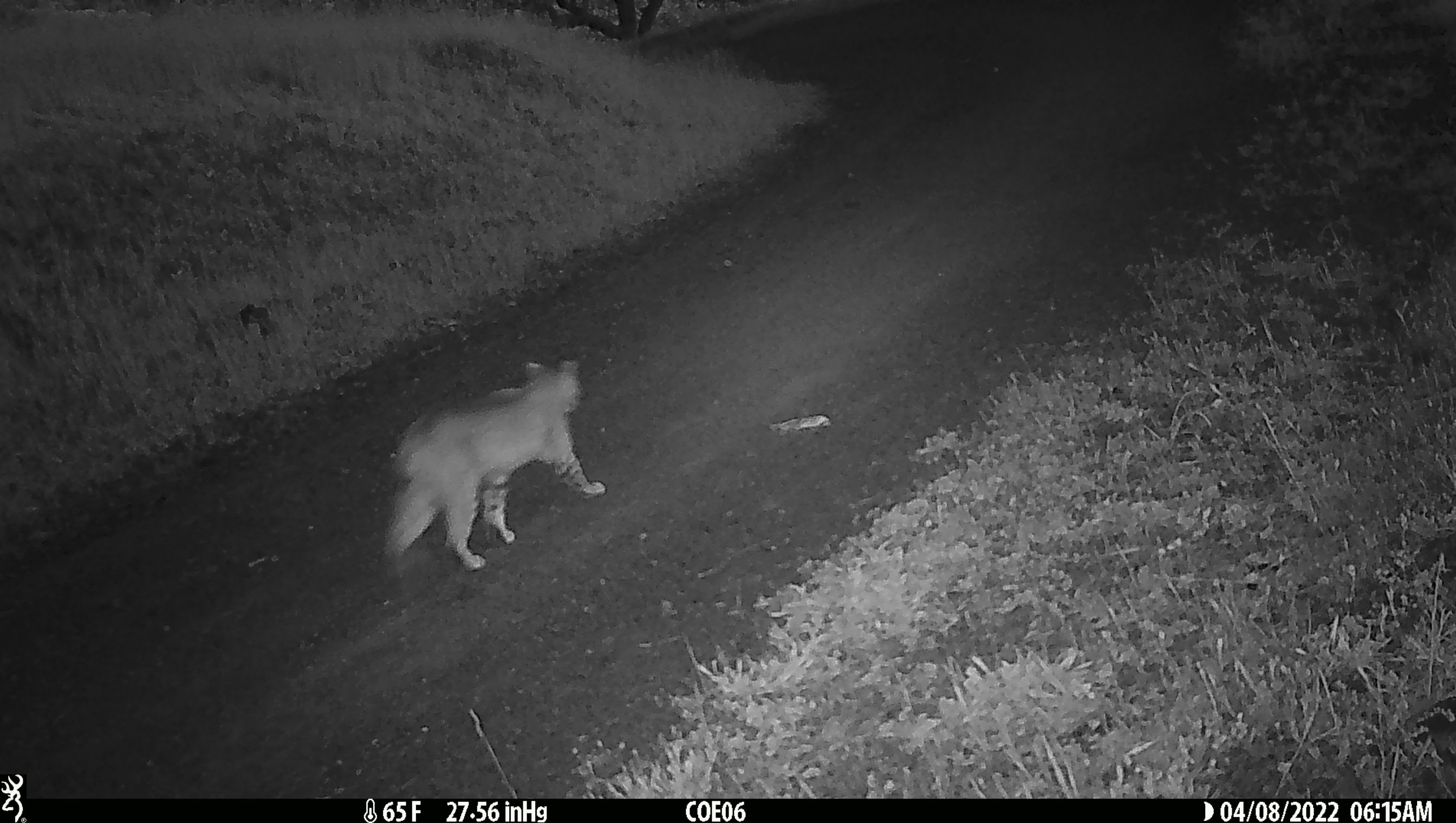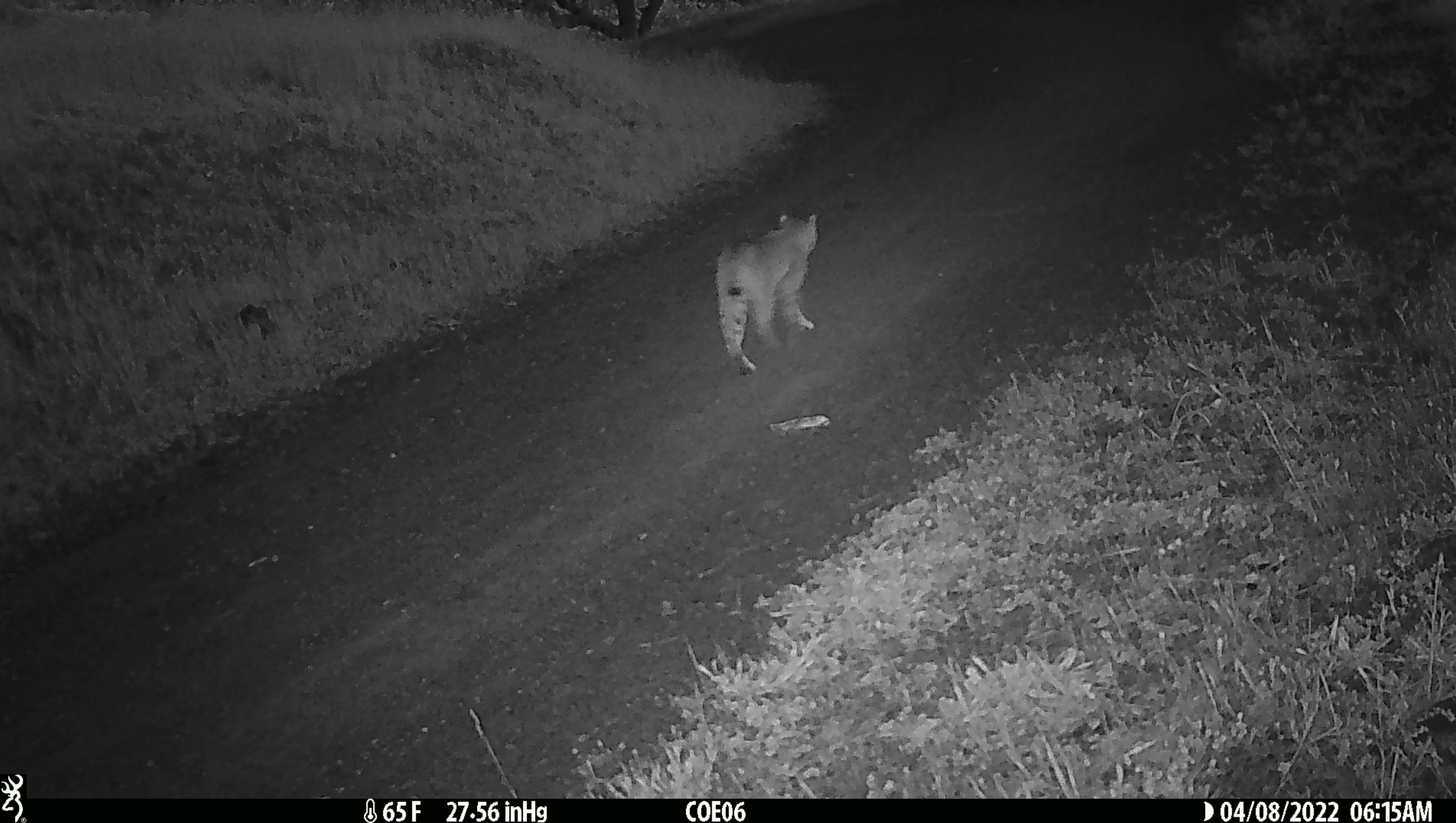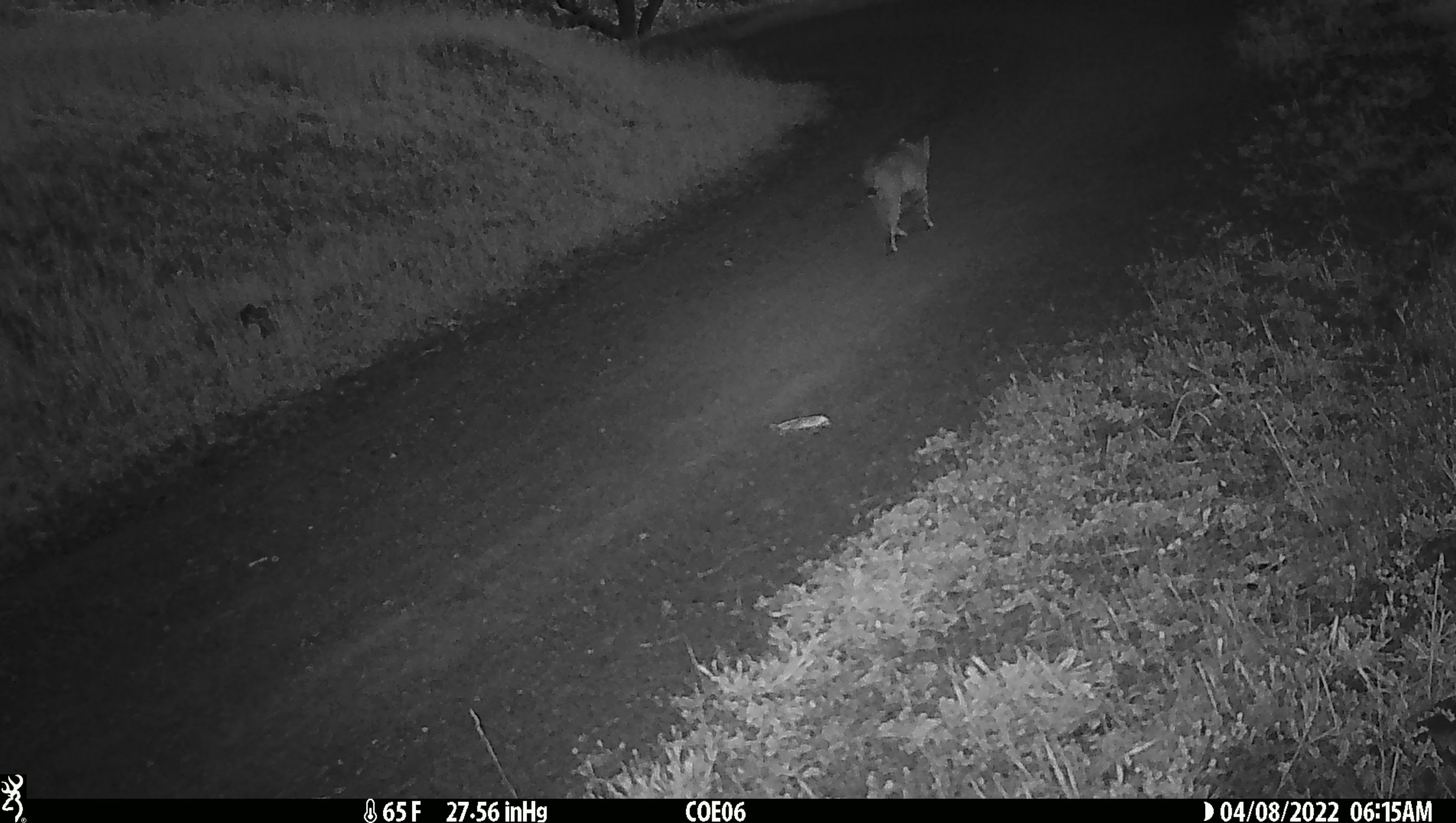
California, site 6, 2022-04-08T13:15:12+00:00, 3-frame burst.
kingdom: Animalia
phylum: Chordata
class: Mammalia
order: Carnivora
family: Felidae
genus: Lynx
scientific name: Lynx rufus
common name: bobcat